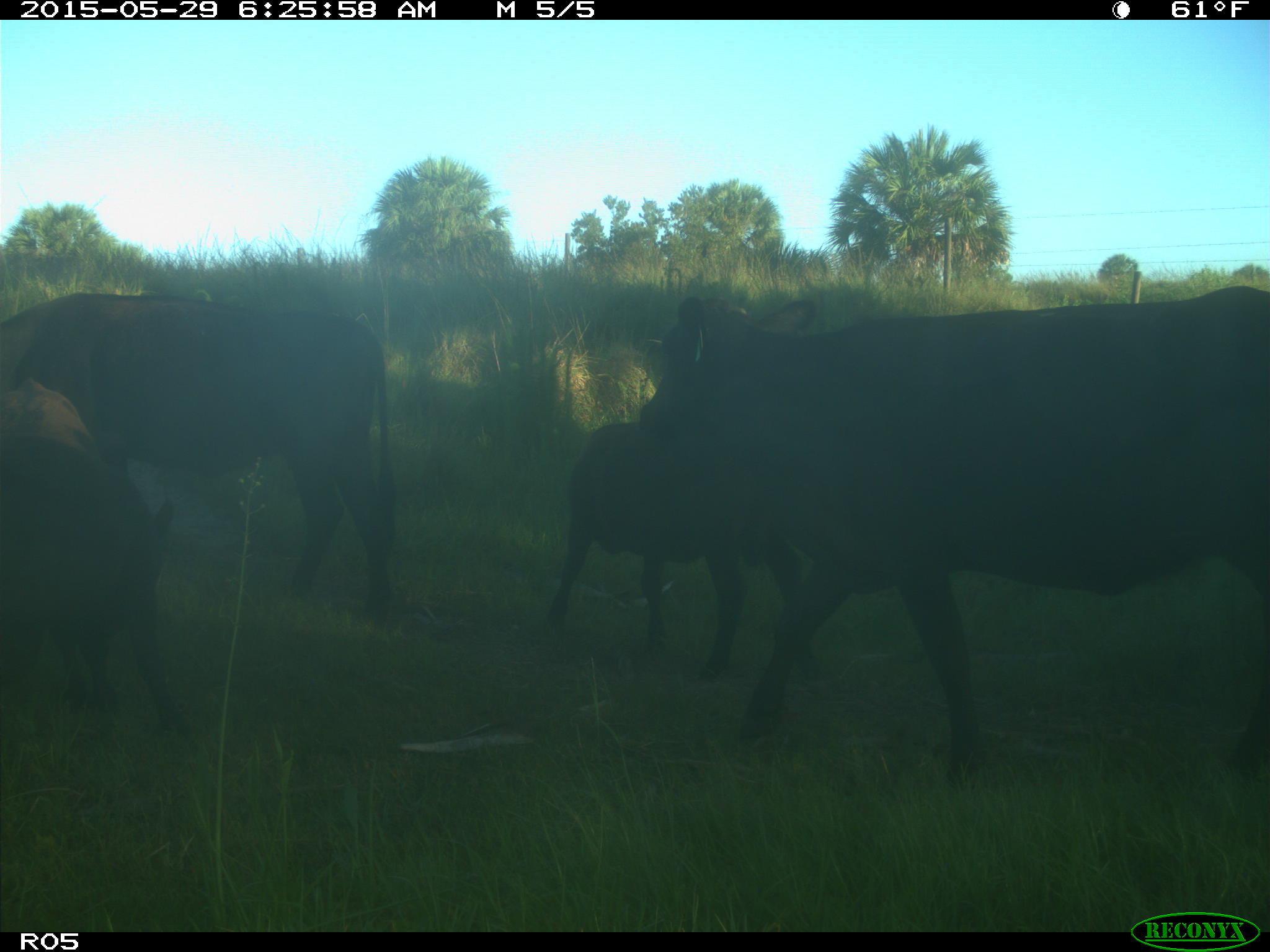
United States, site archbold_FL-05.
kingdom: Animalia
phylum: Chordata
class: Mammalia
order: Artiodactyla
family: Bovidae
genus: Bos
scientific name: Bos taurus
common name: domestic cow